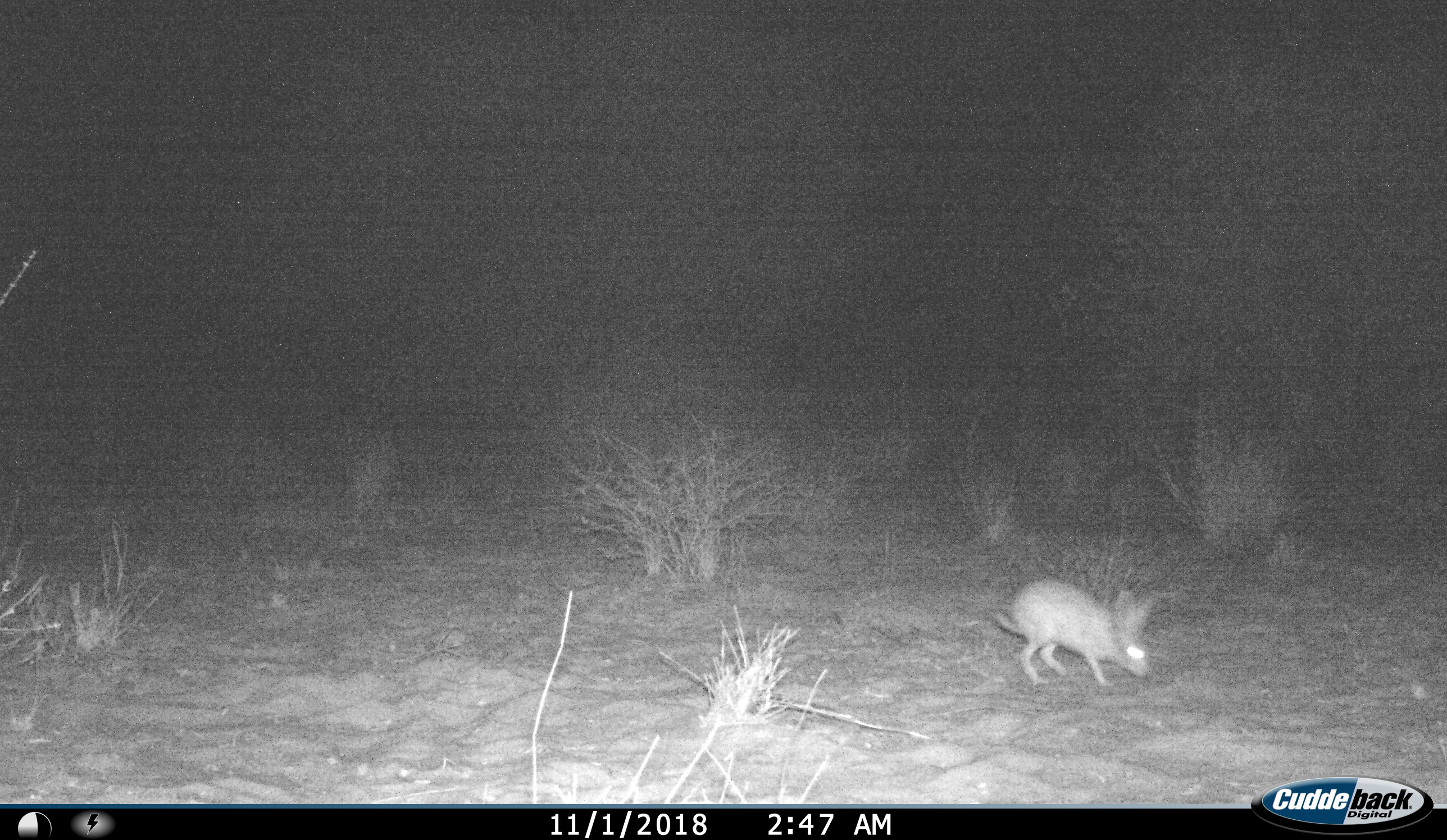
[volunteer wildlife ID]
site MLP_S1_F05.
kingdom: Animalia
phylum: Chordata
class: Mammalia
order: Lagomorpha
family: Leporidae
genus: Lepus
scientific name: Lepus capensis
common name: cape hare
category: harecape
Harecape (cape hare) (Lepus capensis), count 1. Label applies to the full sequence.